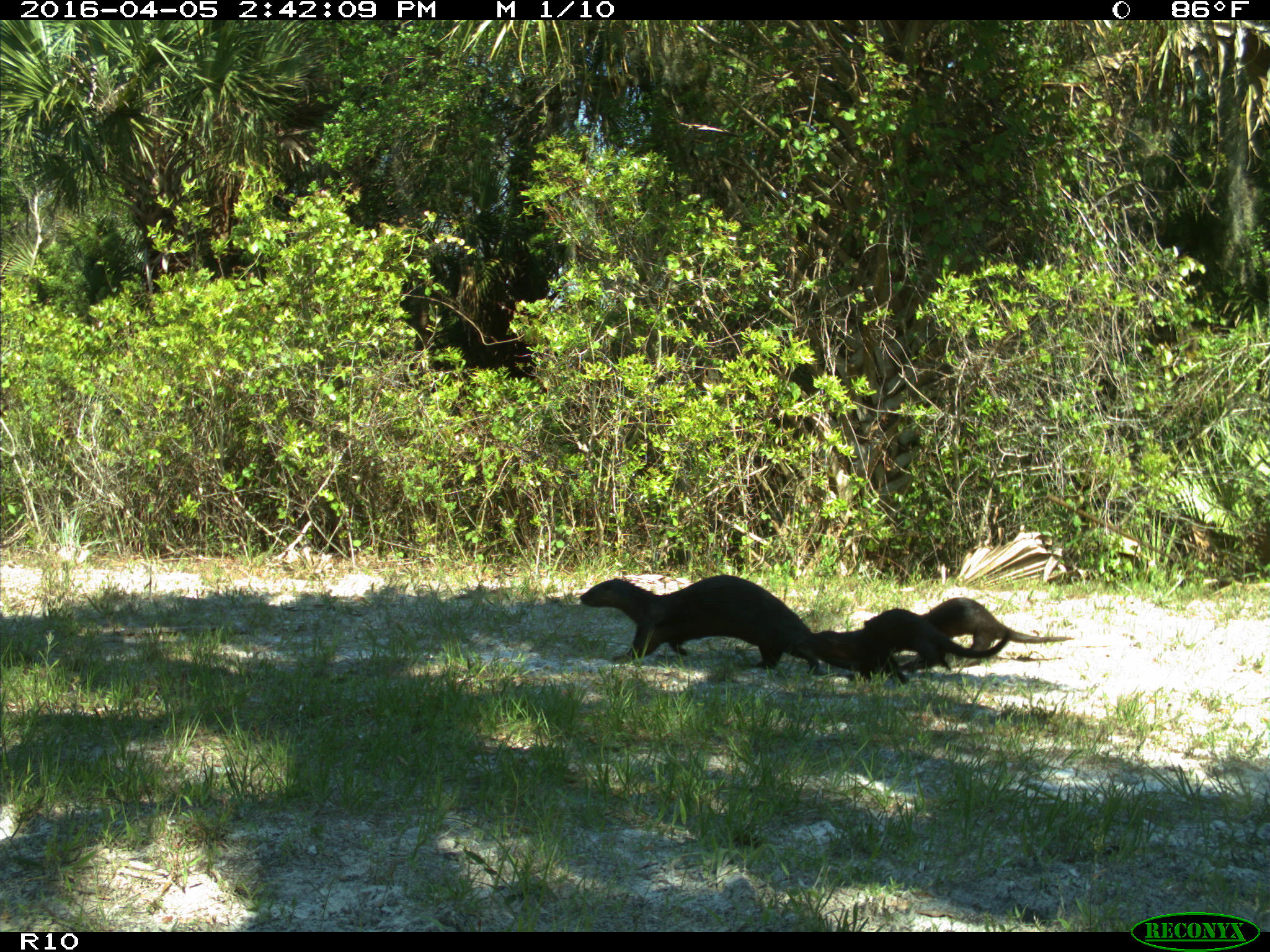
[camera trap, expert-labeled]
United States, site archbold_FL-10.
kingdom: Animalia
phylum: Chordata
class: Mammalia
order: Carnivora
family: Mustelidae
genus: Lontra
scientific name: Lontra canadensis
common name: north american river otter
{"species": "Lontra canadensis (north american river otter)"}